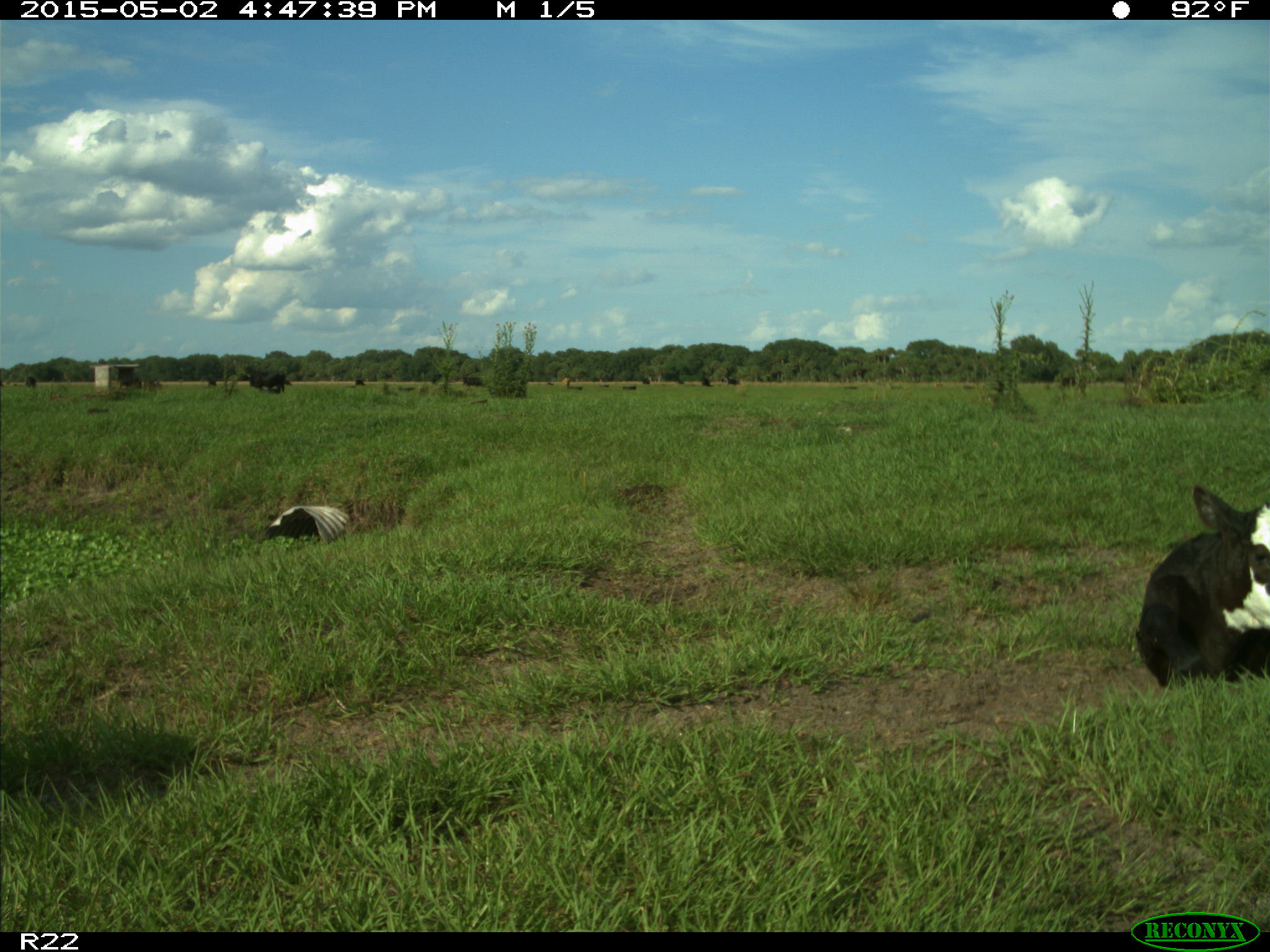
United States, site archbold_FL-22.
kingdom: Animalia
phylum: Chordata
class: Mammalia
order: Artiodactyla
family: Bovidae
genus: Bos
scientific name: Bos taurus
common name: domestic cow